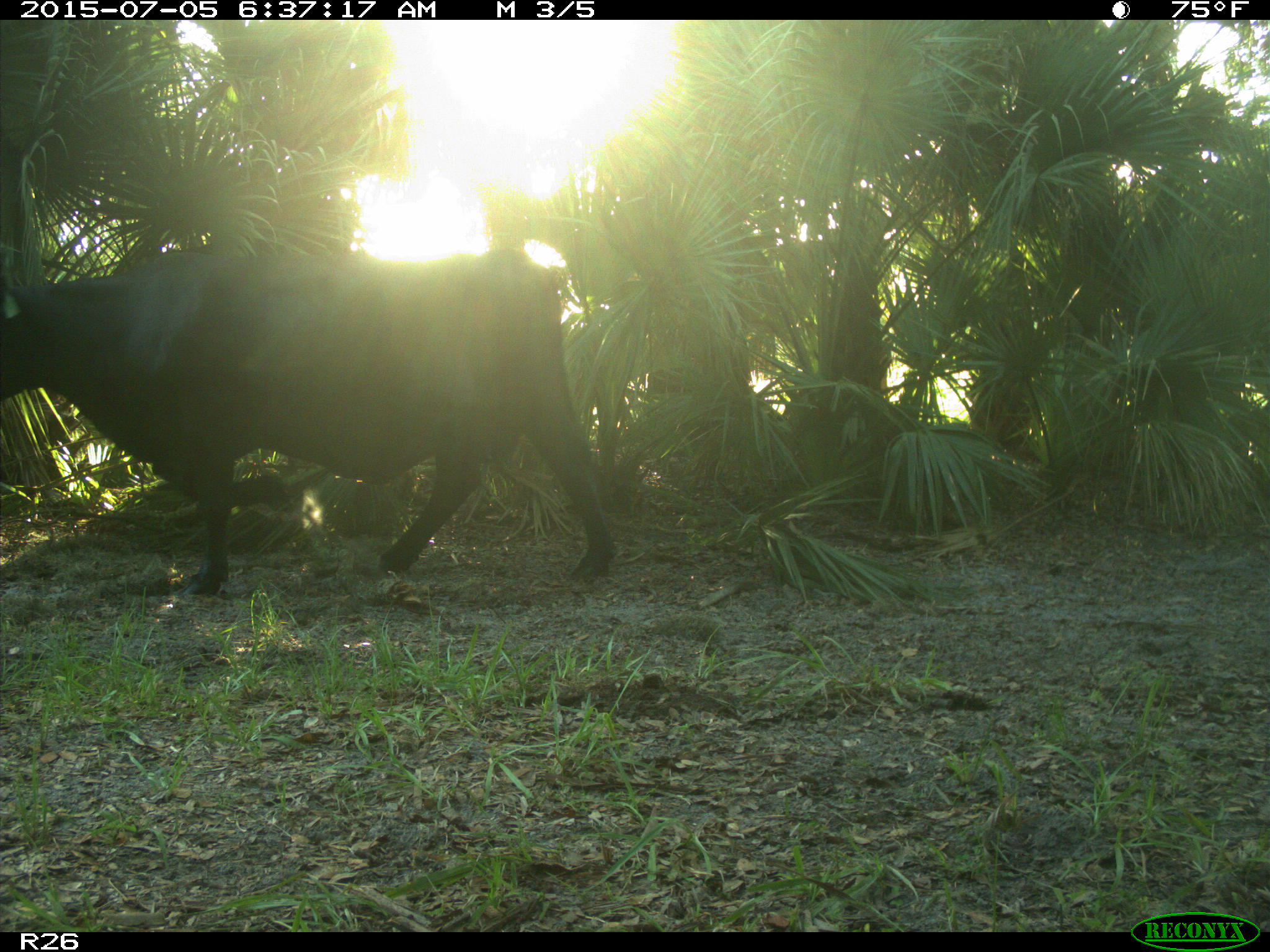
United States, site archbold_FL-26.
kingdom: Animalia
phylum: Chordata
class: Mammalia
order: Artiodactyla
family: Bovidae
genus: Bos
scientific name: Bos taurus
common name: domestic cow